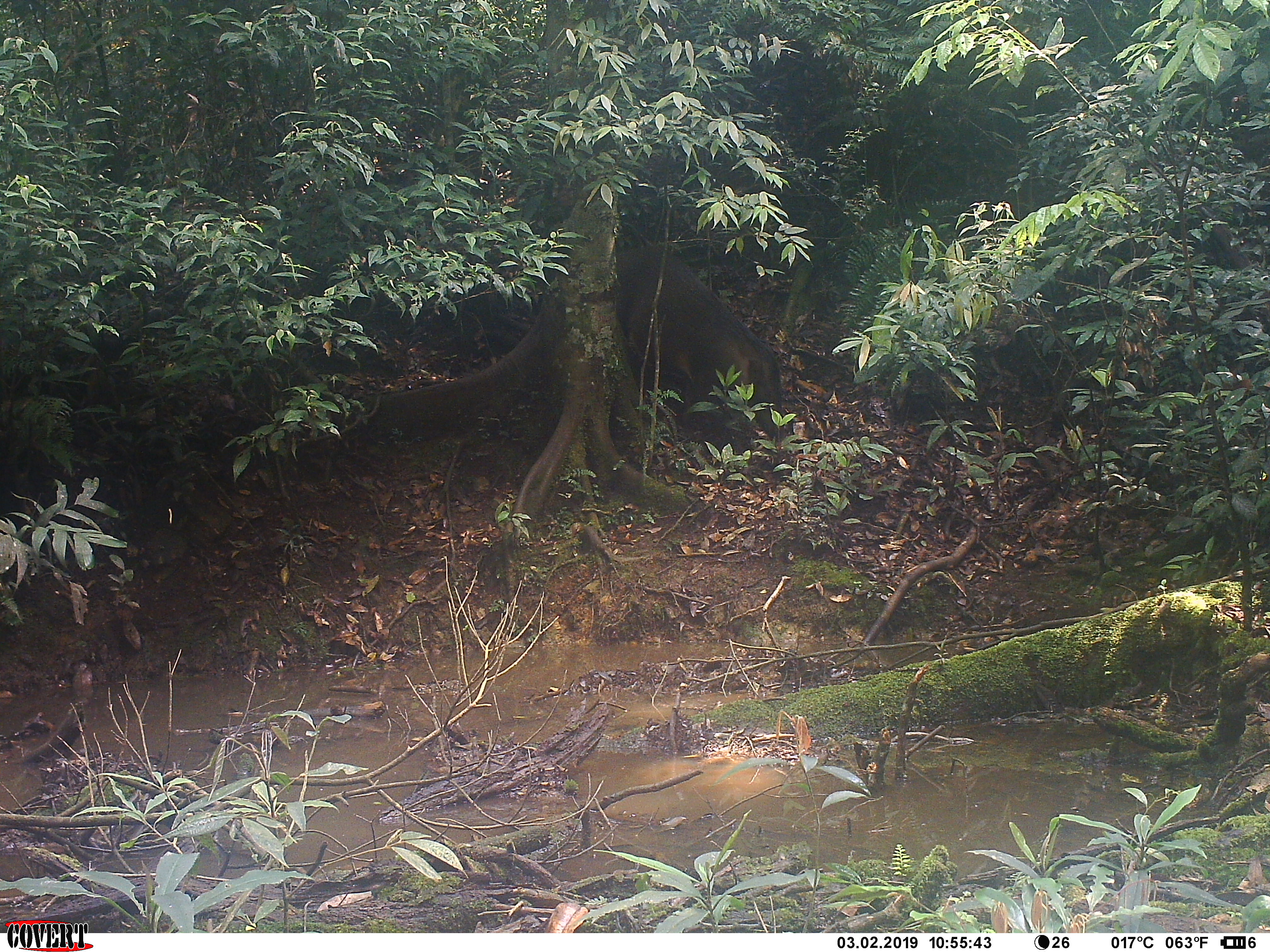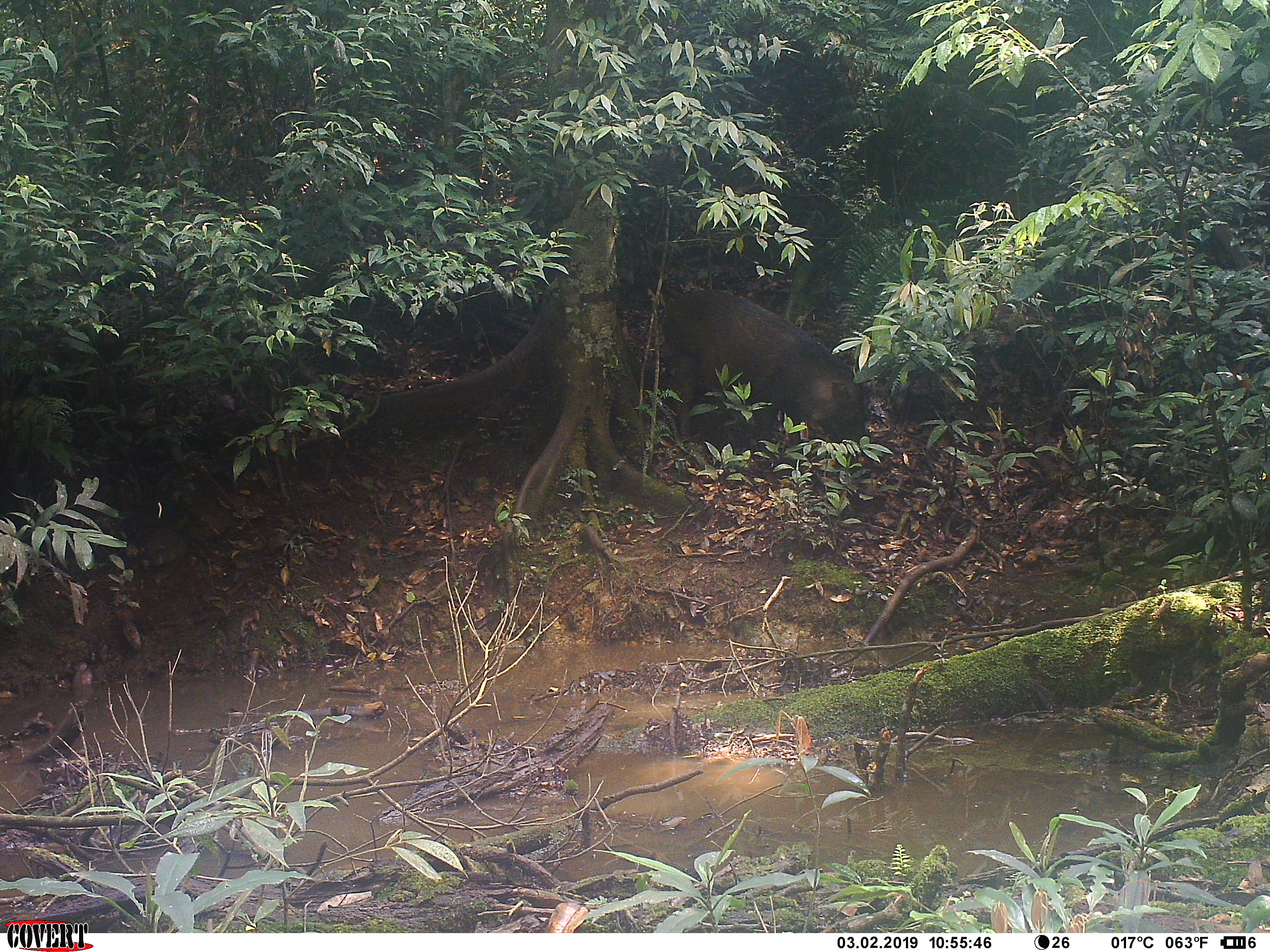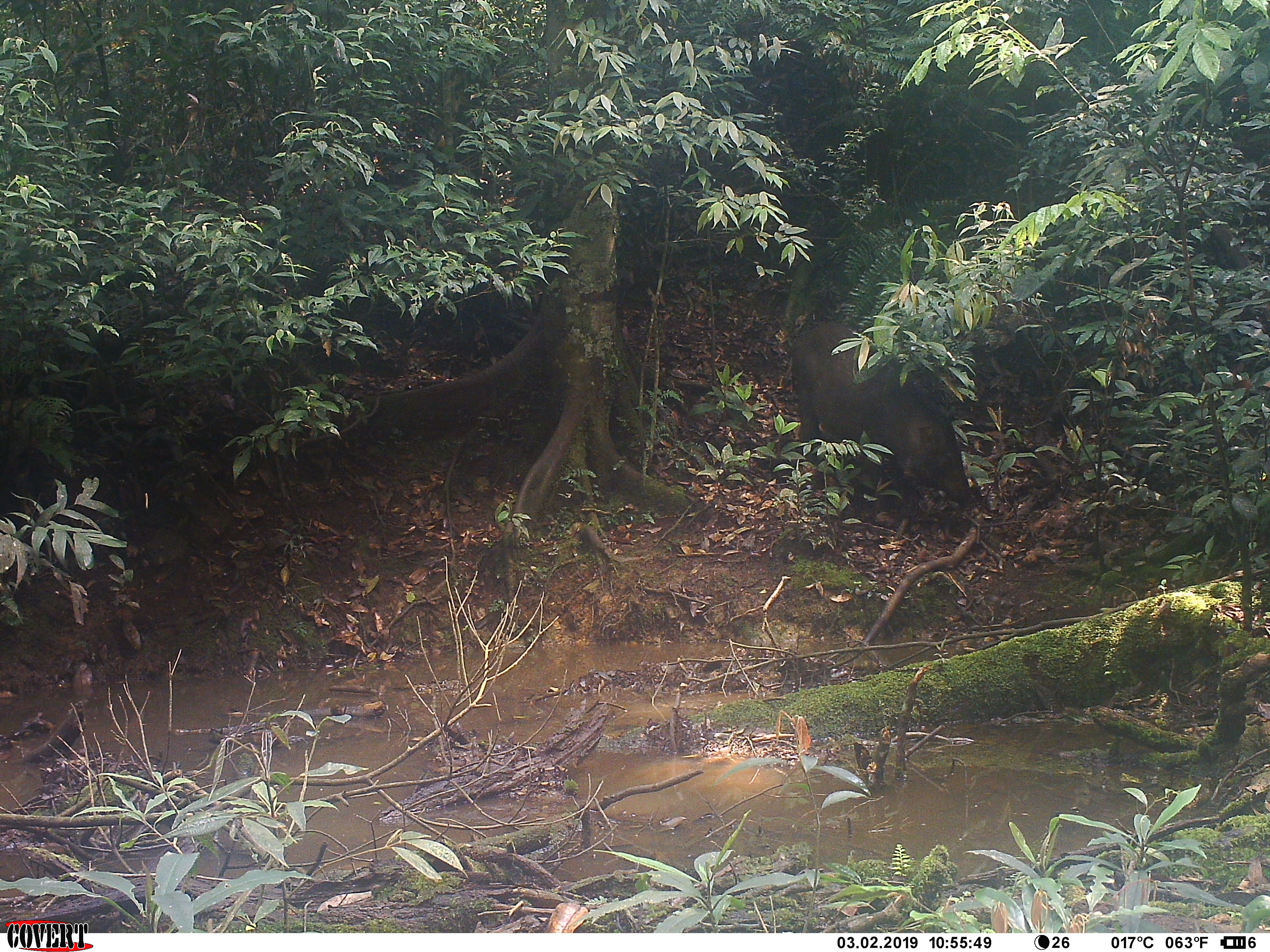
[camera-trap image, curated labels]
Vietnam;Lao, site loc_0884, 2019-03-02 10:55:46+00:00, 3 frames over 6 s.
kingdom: Animalia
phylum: Chordata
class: Mammalia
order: Artiodactyla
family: Suidae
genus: Sus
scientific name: Sus scrofa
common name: eurasian wild pig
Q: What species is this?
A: Eurasian wild pig (Sus scrofa).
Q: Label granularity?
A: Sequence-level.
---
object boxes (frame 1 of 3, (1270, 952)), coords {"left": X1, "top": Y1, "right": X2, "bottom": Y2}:
eurasian wild pig: {"left": 613, "top": 240, "right": 786, "bottom": 450}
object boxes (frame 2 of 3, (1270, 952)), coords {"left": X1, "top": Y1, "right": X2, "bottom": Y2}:
eurasian wild pig: {"left": 659, "top": 286, "right": 869, "bottom": 465}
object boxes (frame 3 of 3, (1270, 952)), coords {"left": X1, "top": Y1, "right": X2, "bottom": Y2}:
eurasian wild pig: {"left": 789, "top": 320, "right": 978, "bottom": 515}